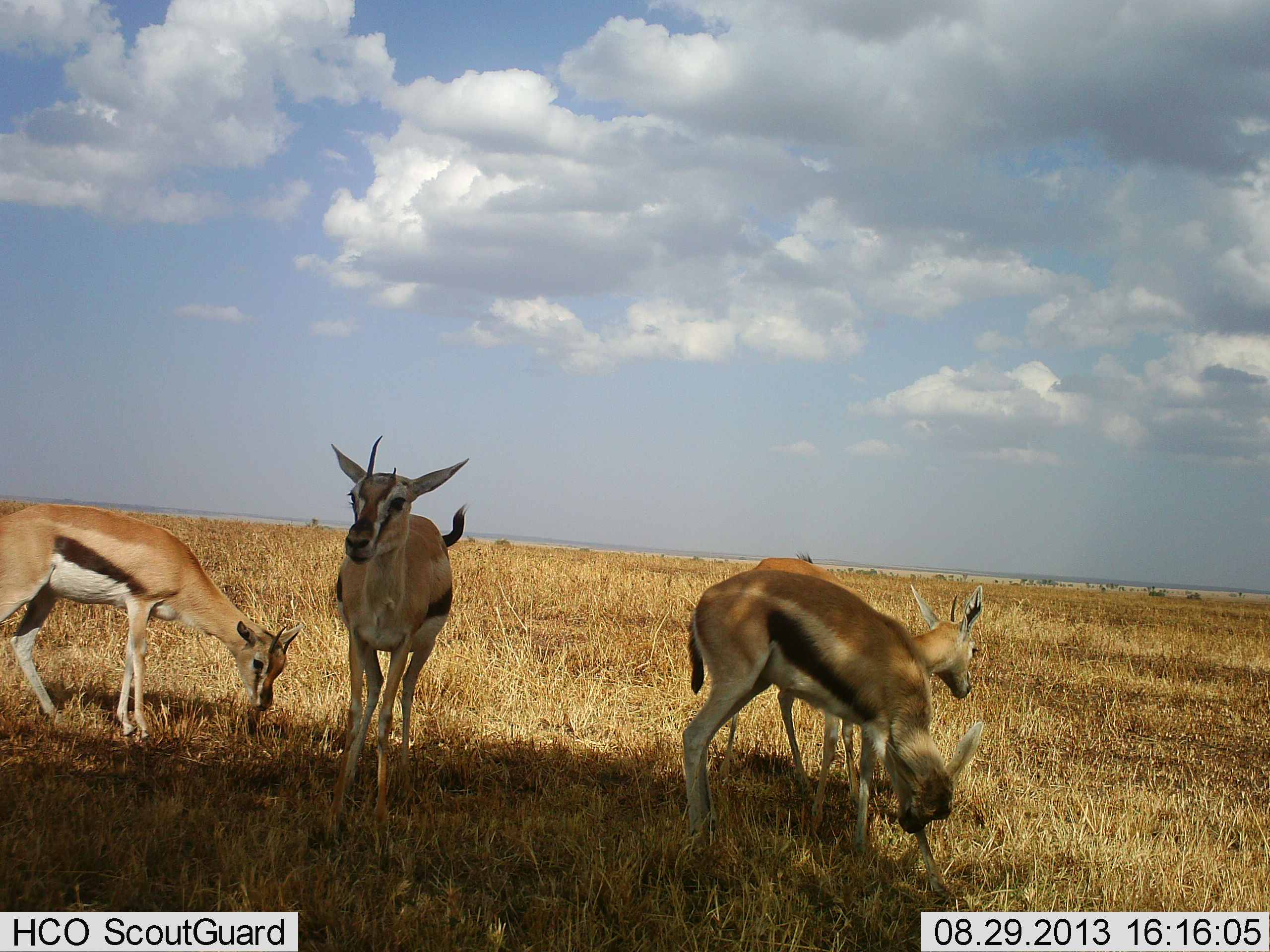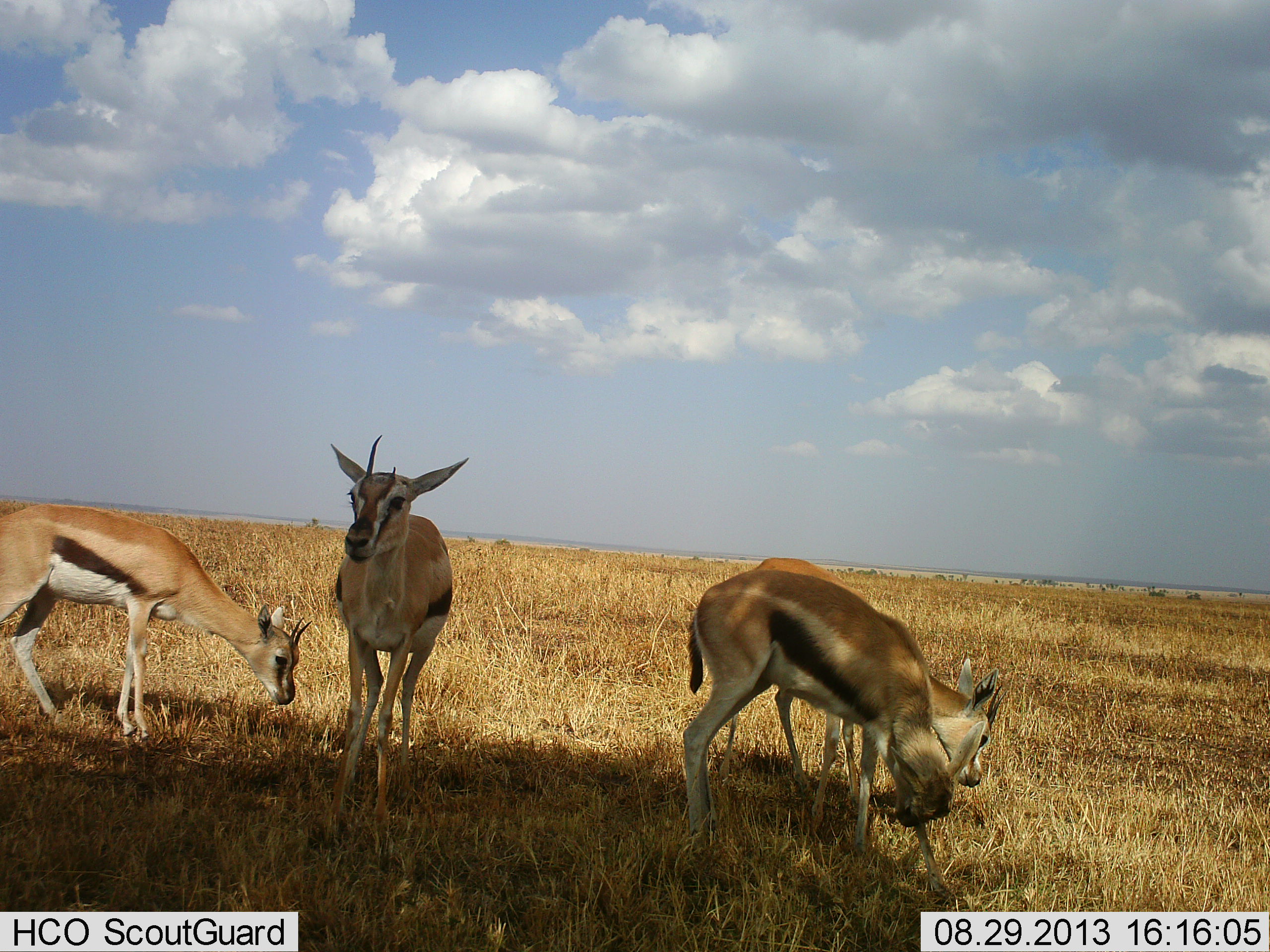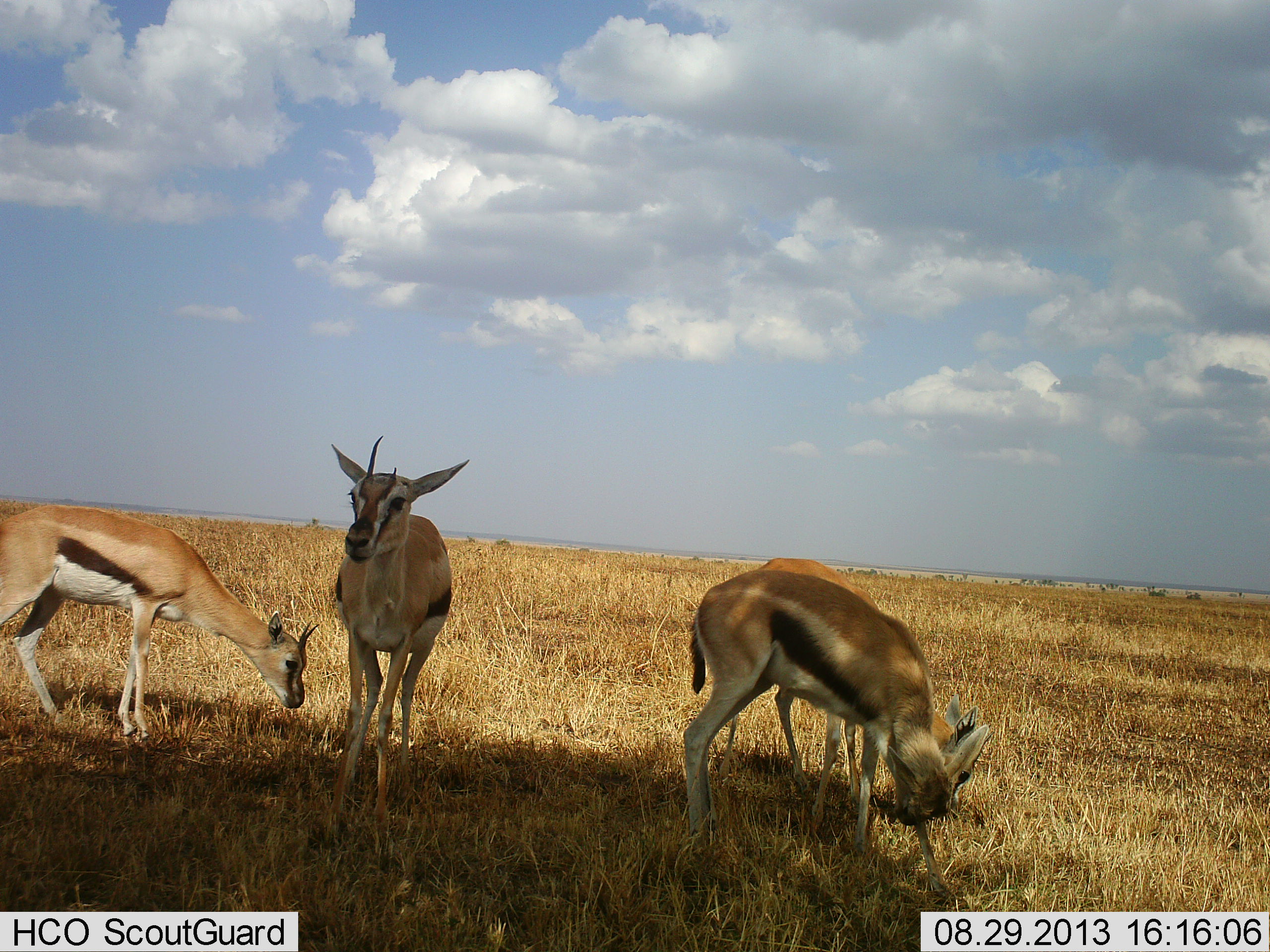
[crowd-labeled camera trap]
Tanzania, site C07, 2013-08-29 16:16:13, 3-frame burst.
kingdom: Animalia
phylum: Chordata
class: Mammalia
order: Artiodactyla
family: Bovidae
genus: Eudorcas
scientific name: Eudorcas thomsonii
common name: thomson's gazelle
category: gazellethomsons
Gazellethomsons (thomson's gazelle) (Eudorcas thomsonii), count 4. Behavior (volunteer vote fractions): standing 83%, resting 0%, moving 3%, interacting 0%. Young present (vote fraction): 7%. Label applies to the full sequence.